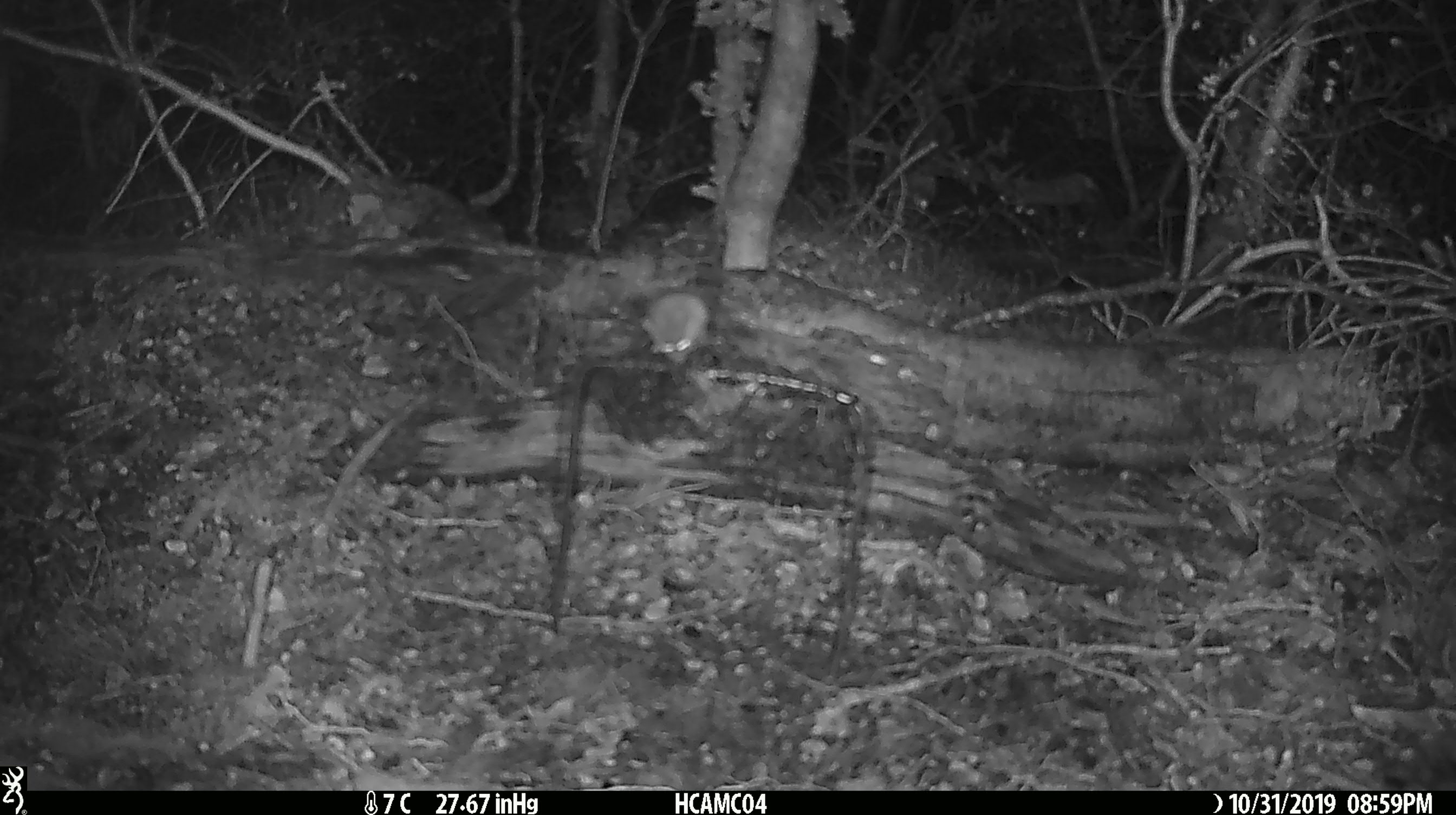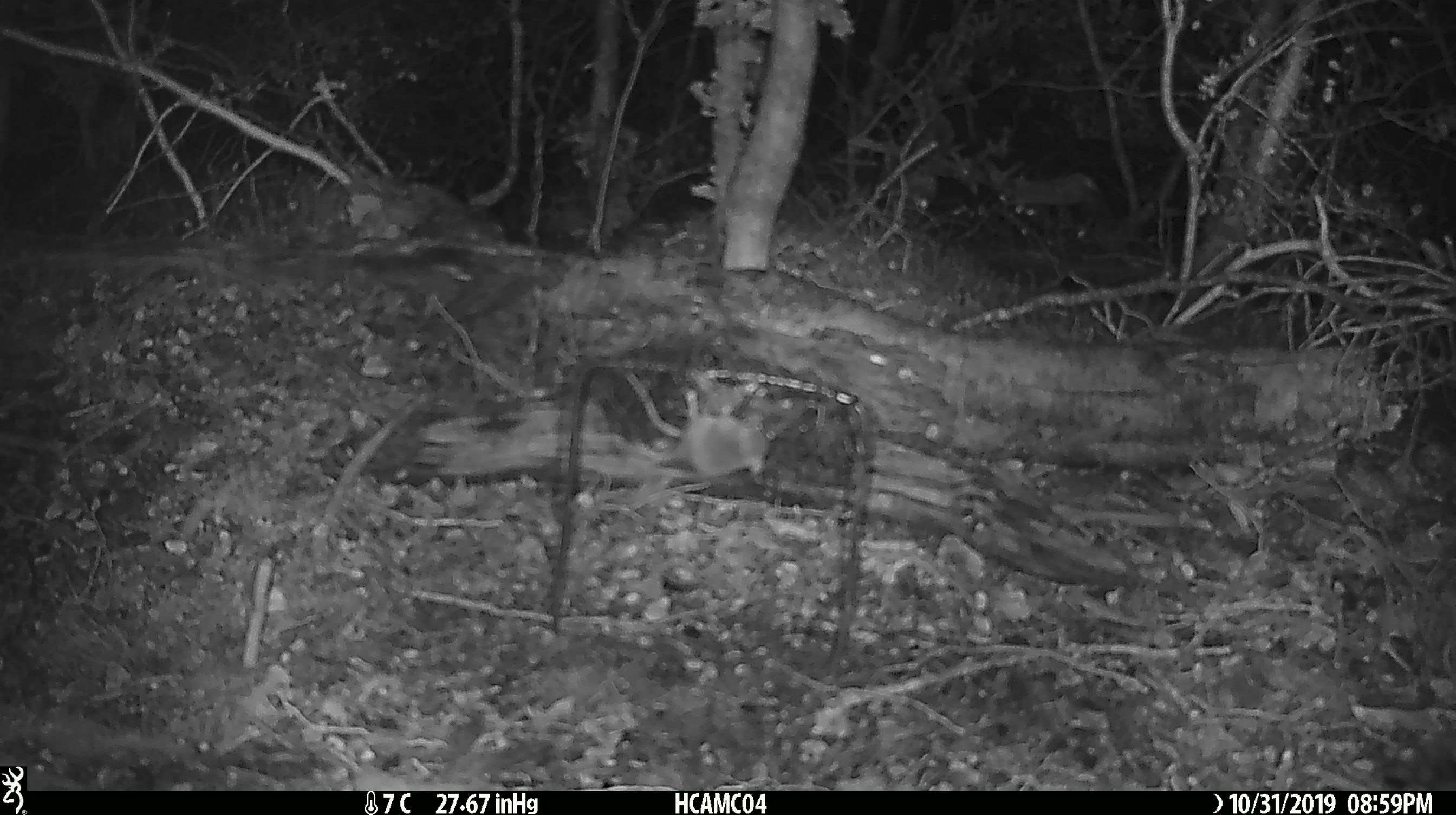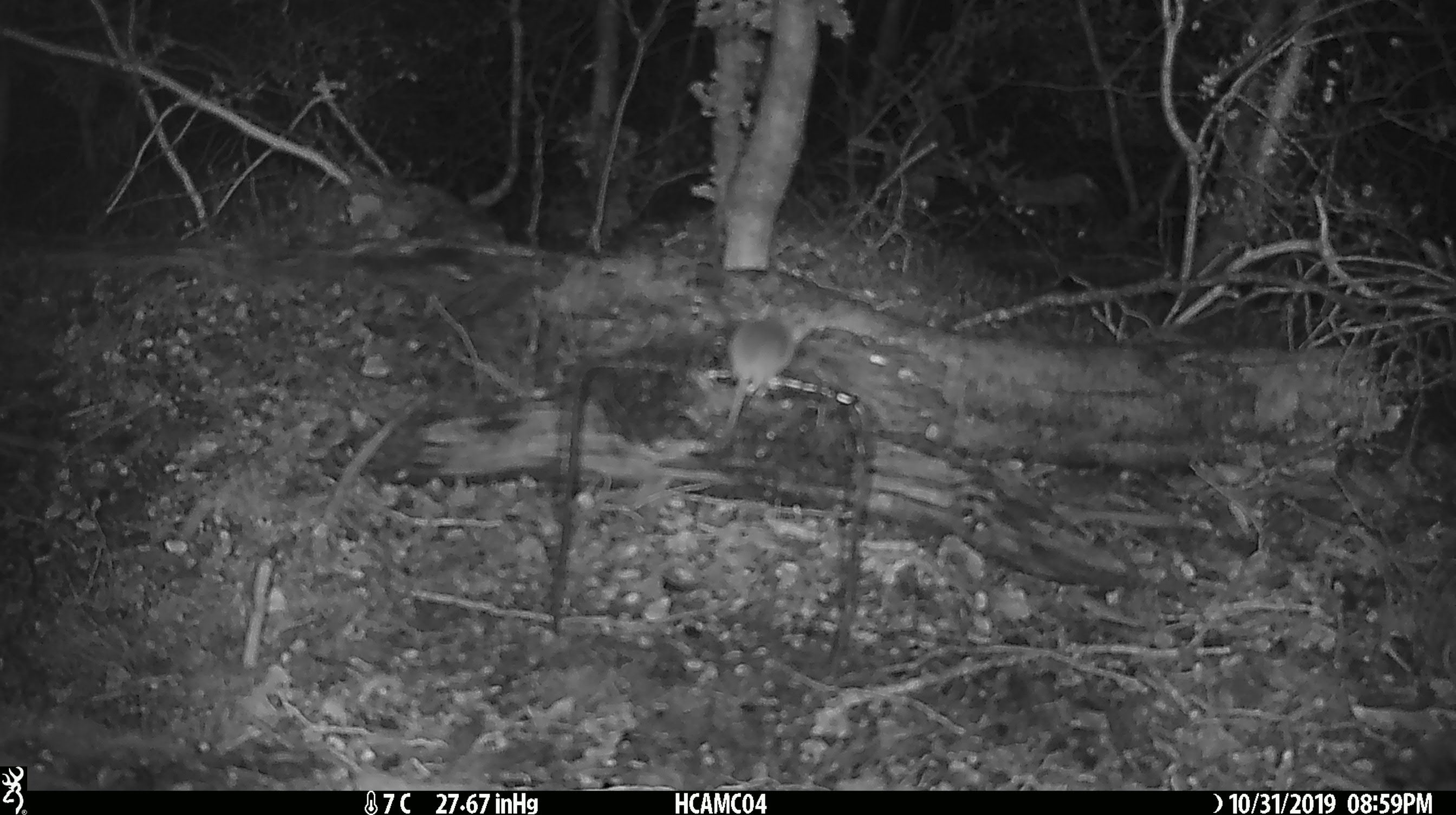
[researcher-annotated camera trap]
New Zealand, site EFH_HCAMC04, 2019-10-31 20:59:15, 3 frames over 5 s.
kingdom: Animalia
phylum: Chordata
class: Mammalia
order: Rodentia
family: Muridae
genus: Mus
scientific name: Mus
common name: mouse